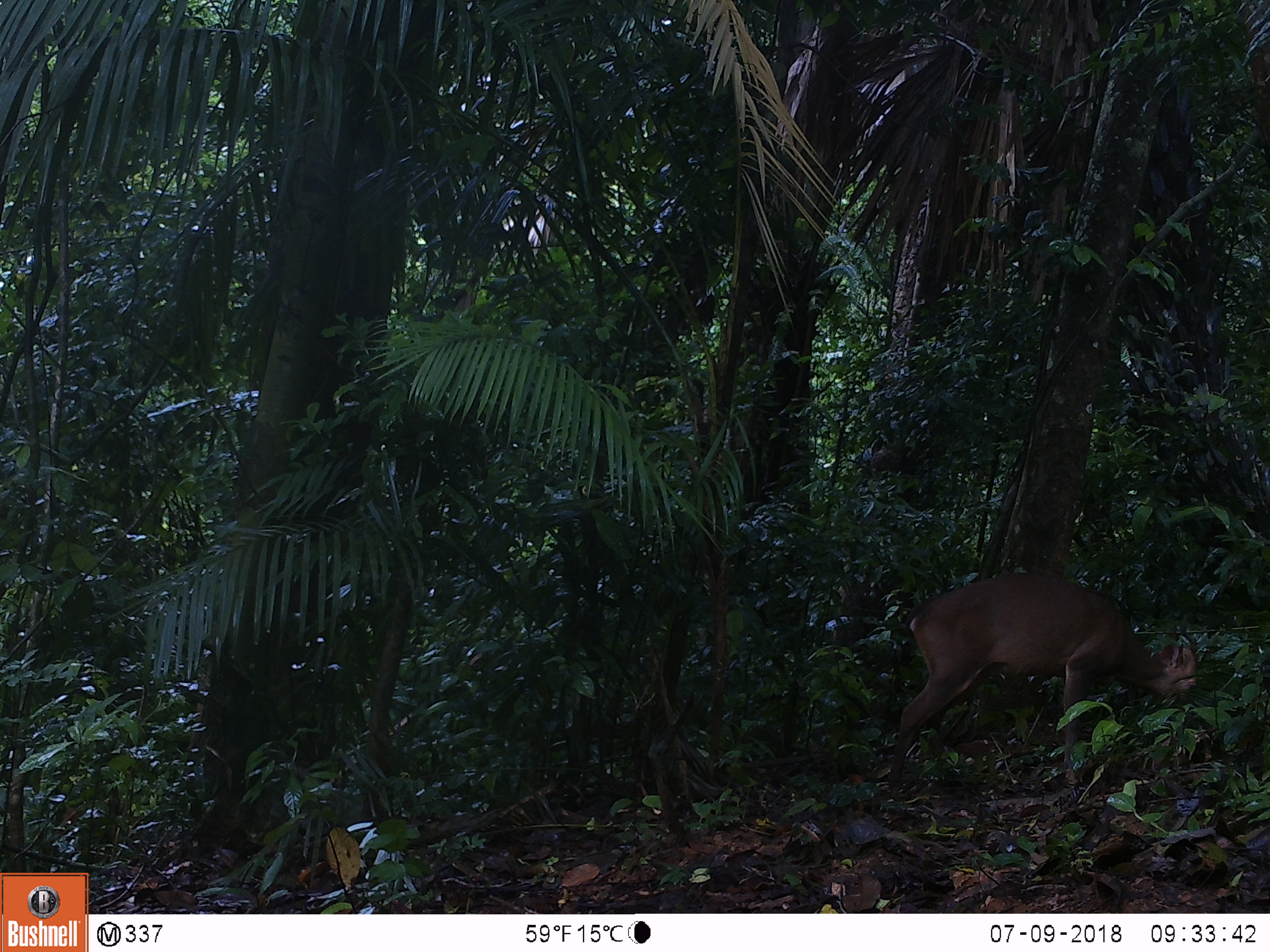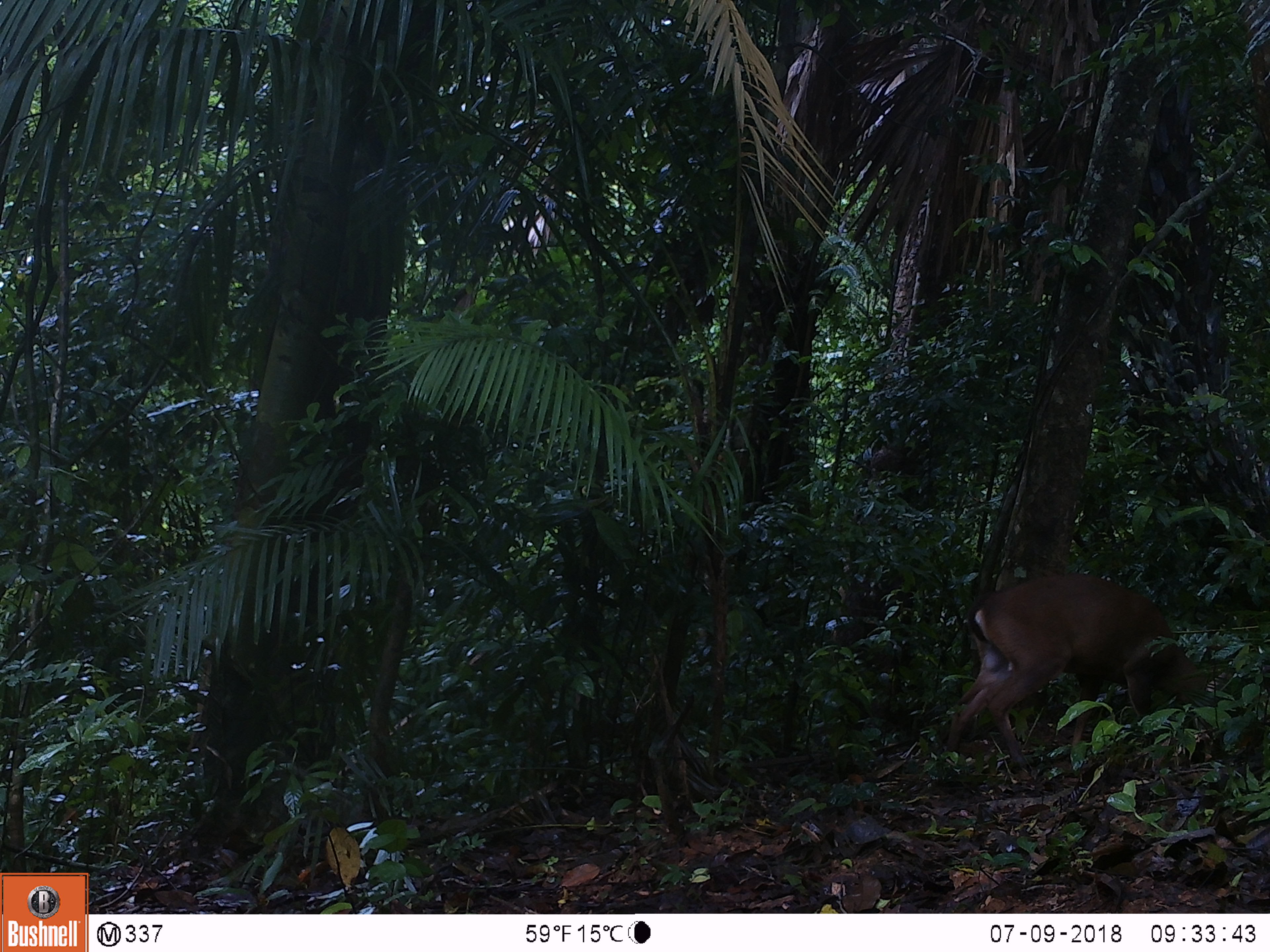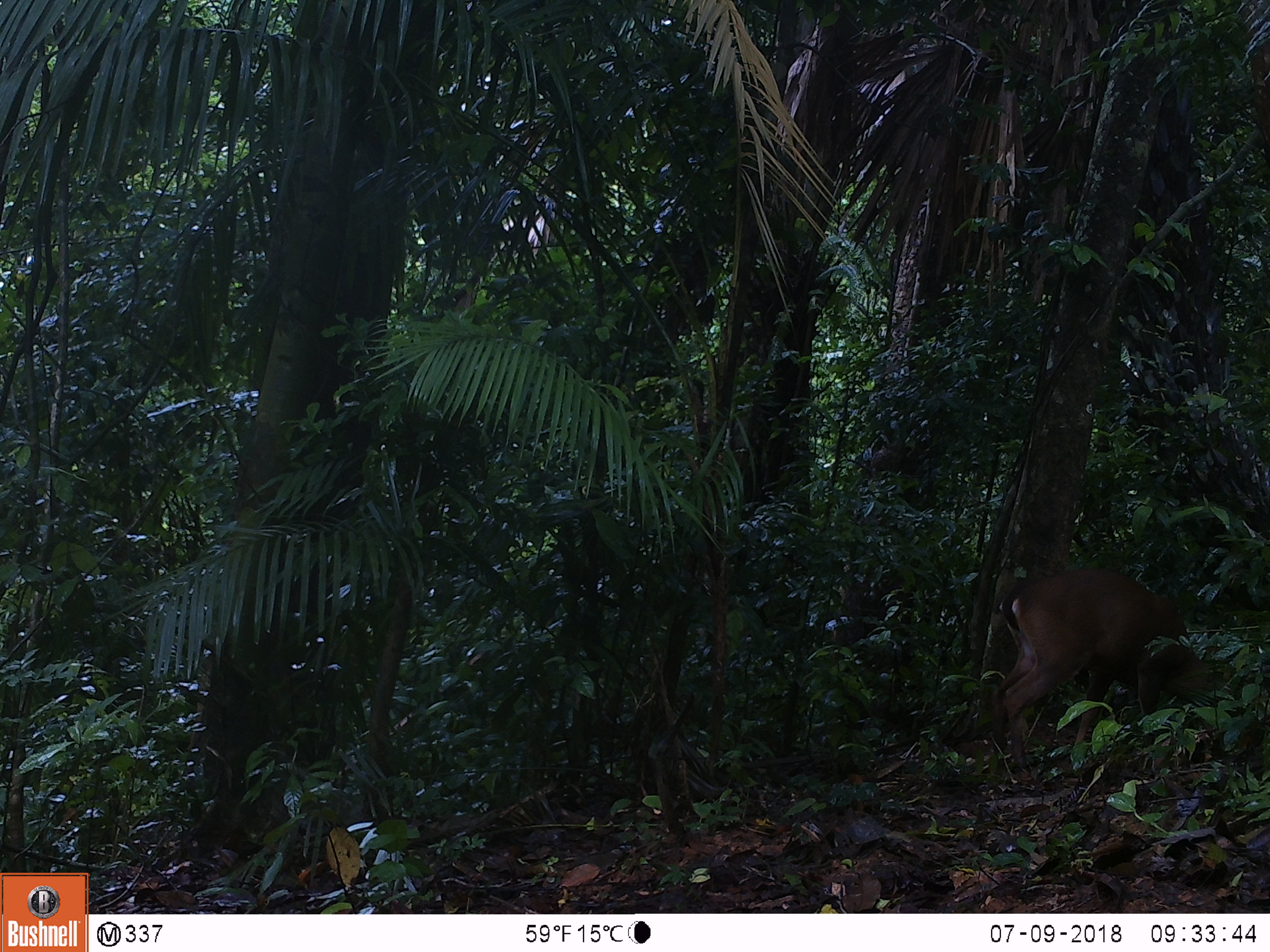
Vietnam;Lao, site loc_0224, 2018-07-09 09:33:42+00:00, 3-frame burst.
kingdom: Animalia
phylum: Chordata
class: Mammalia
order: Artiodactyla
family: Cervidae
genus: Muntiacus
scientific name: Muntiacus vuquangensis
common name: large-antlered muntjac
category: large antlered muntjac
Large antlered muntjac (large-antlered muntjac) (Muntiacus vuquangensis). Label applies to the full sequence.